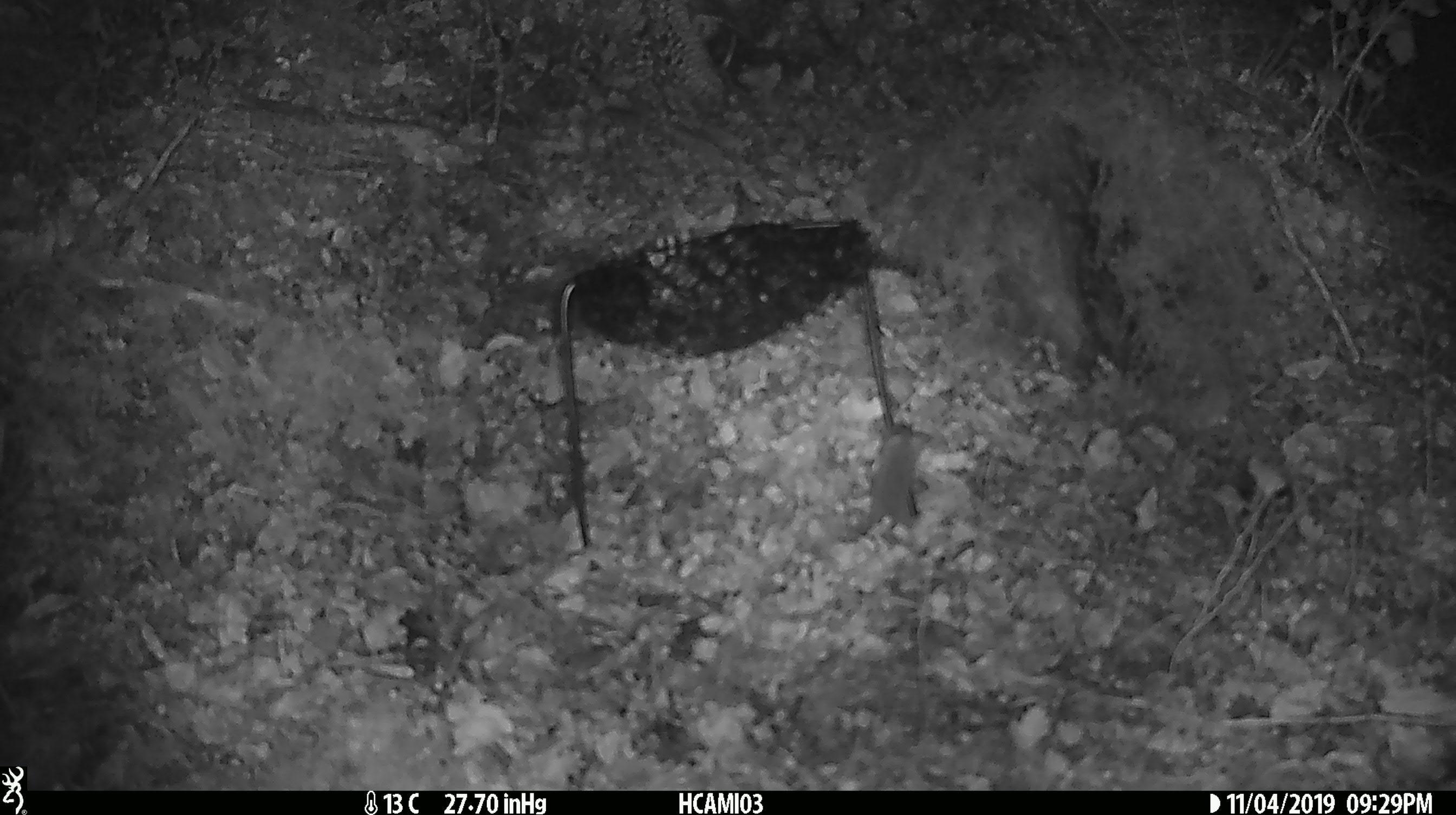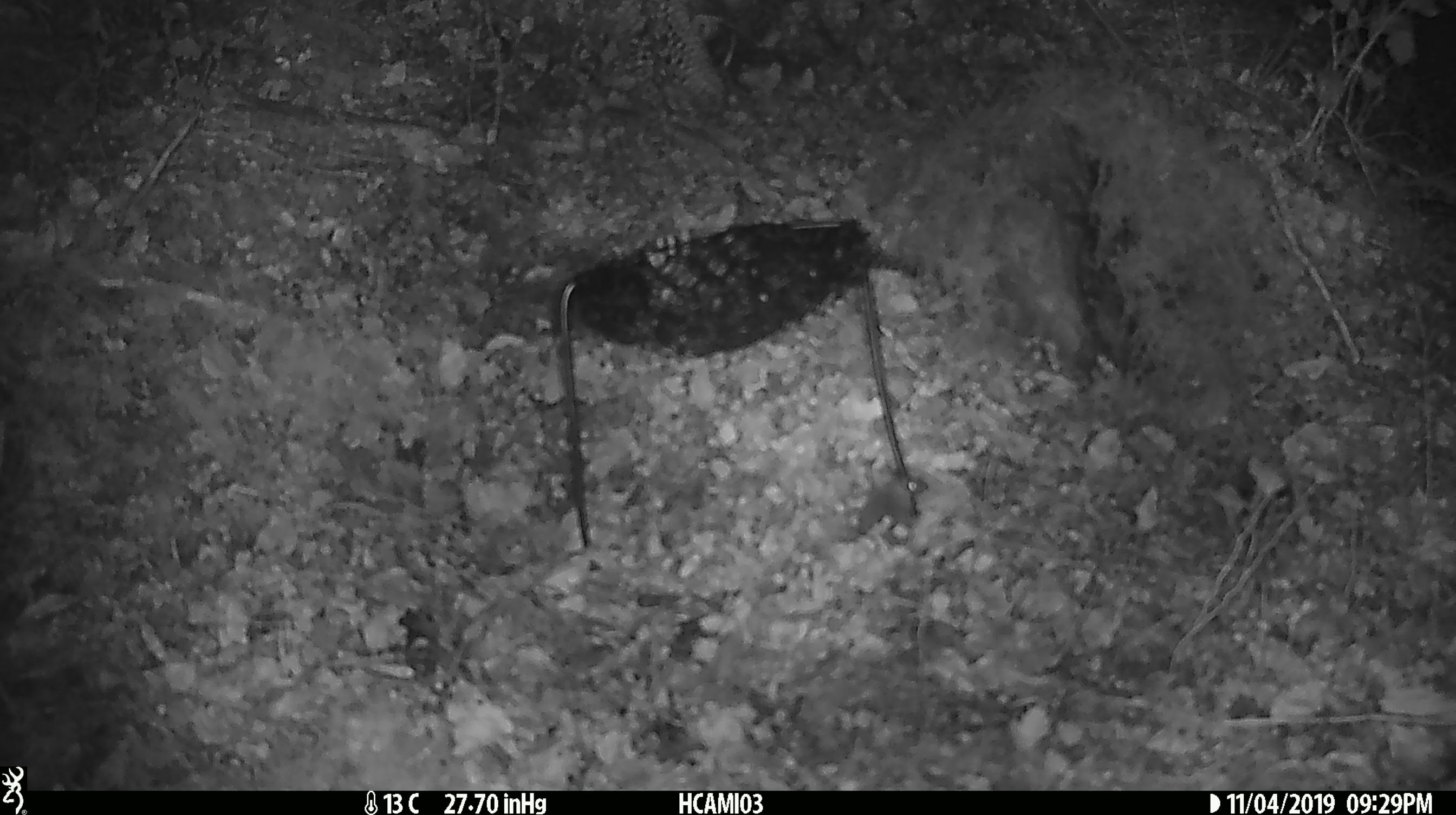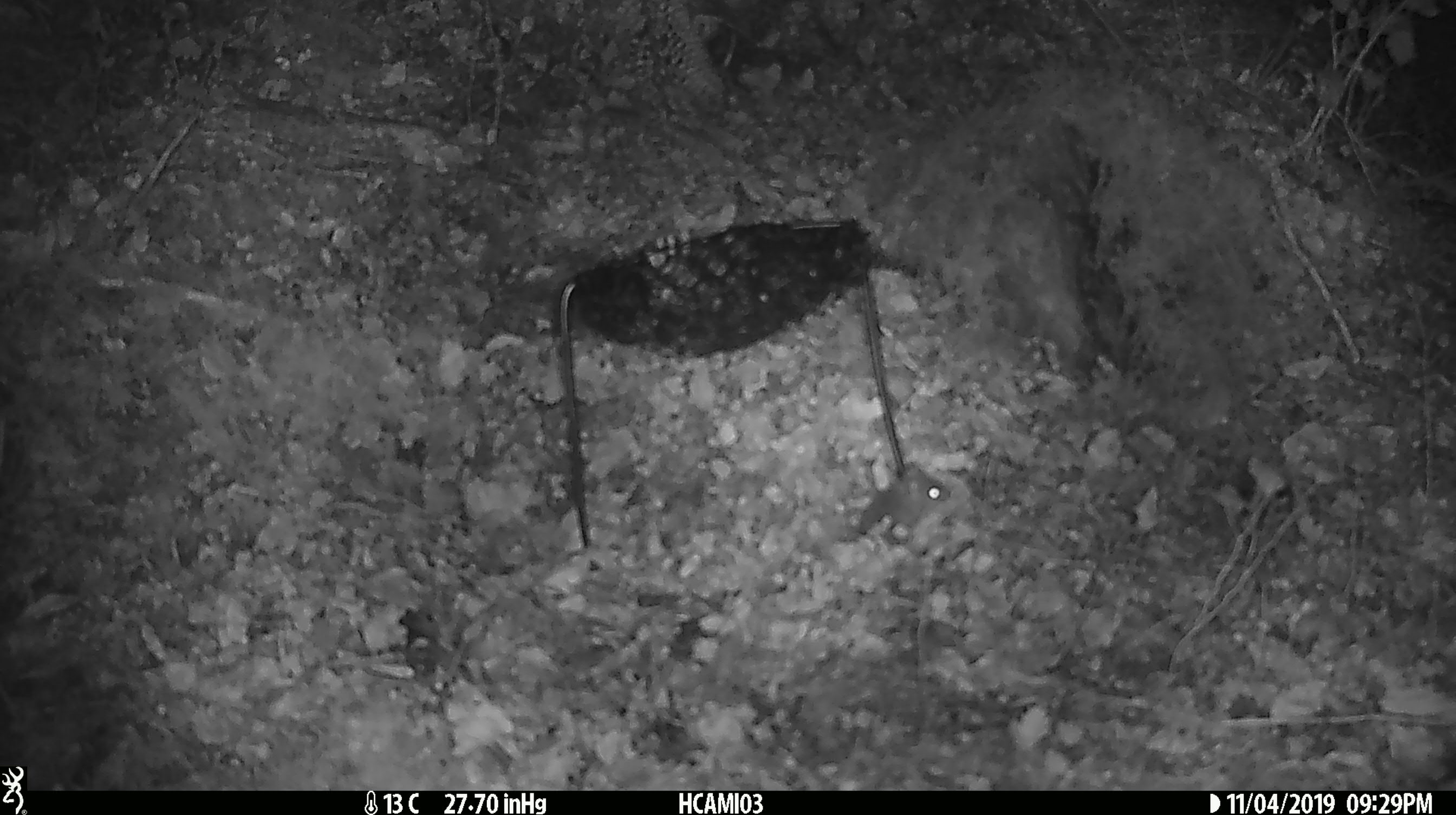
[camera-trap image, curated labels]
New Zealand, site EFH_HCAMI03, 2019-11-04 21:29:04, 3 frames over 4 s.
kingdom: Animalia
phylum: Chordata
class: Mammalia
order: Rodentia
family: Muridae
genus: Mus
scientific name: Mus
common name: mouse